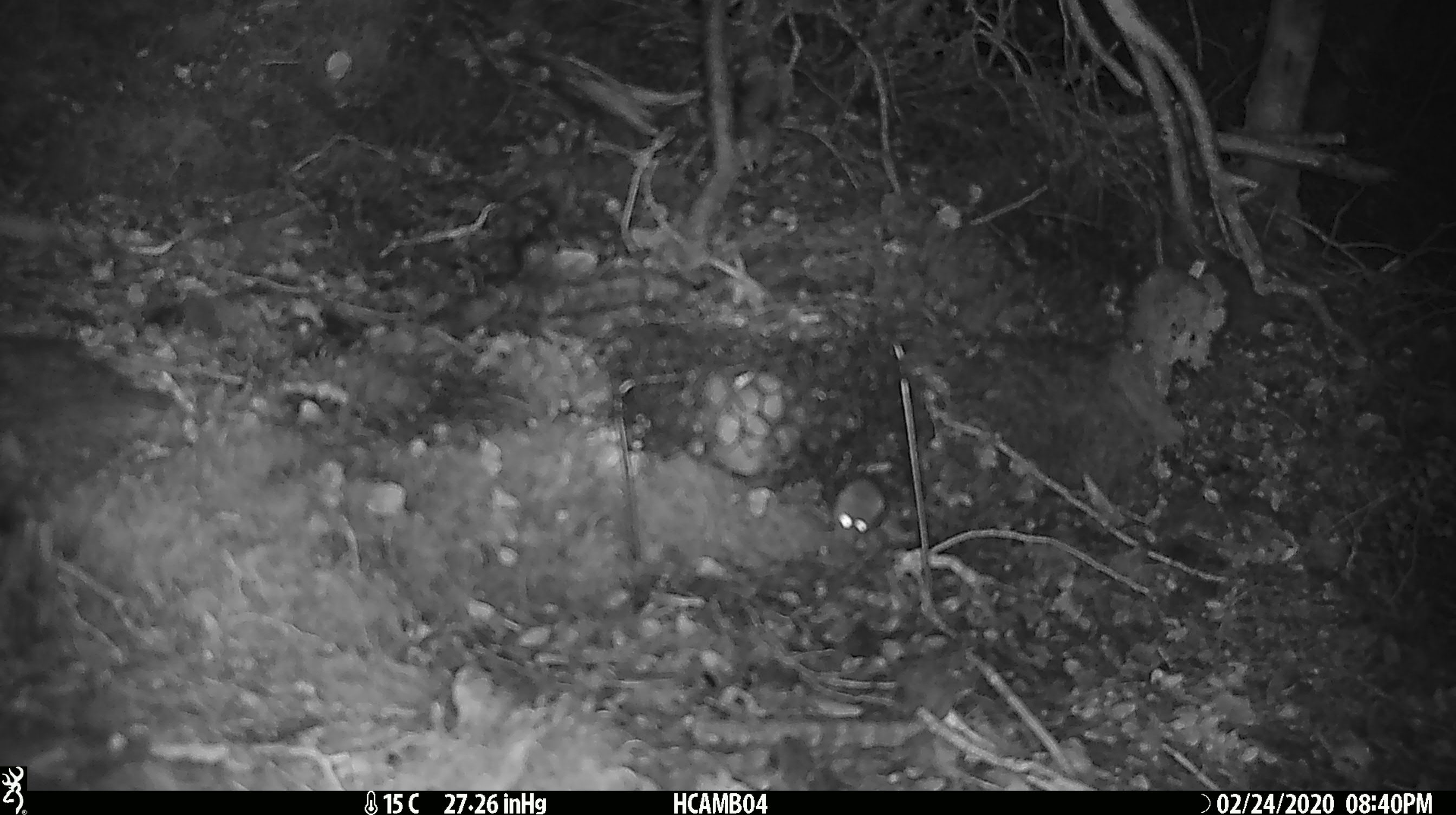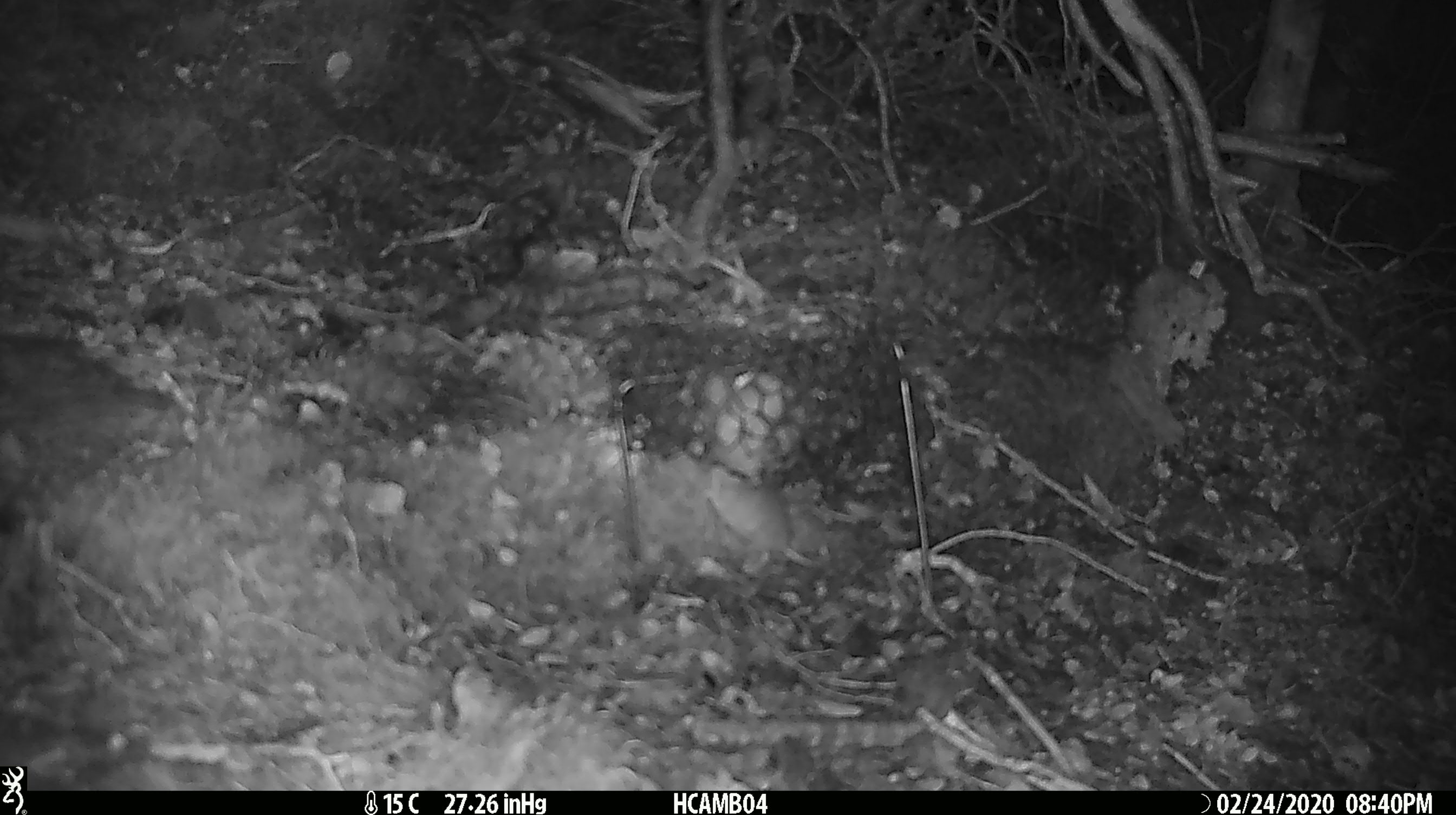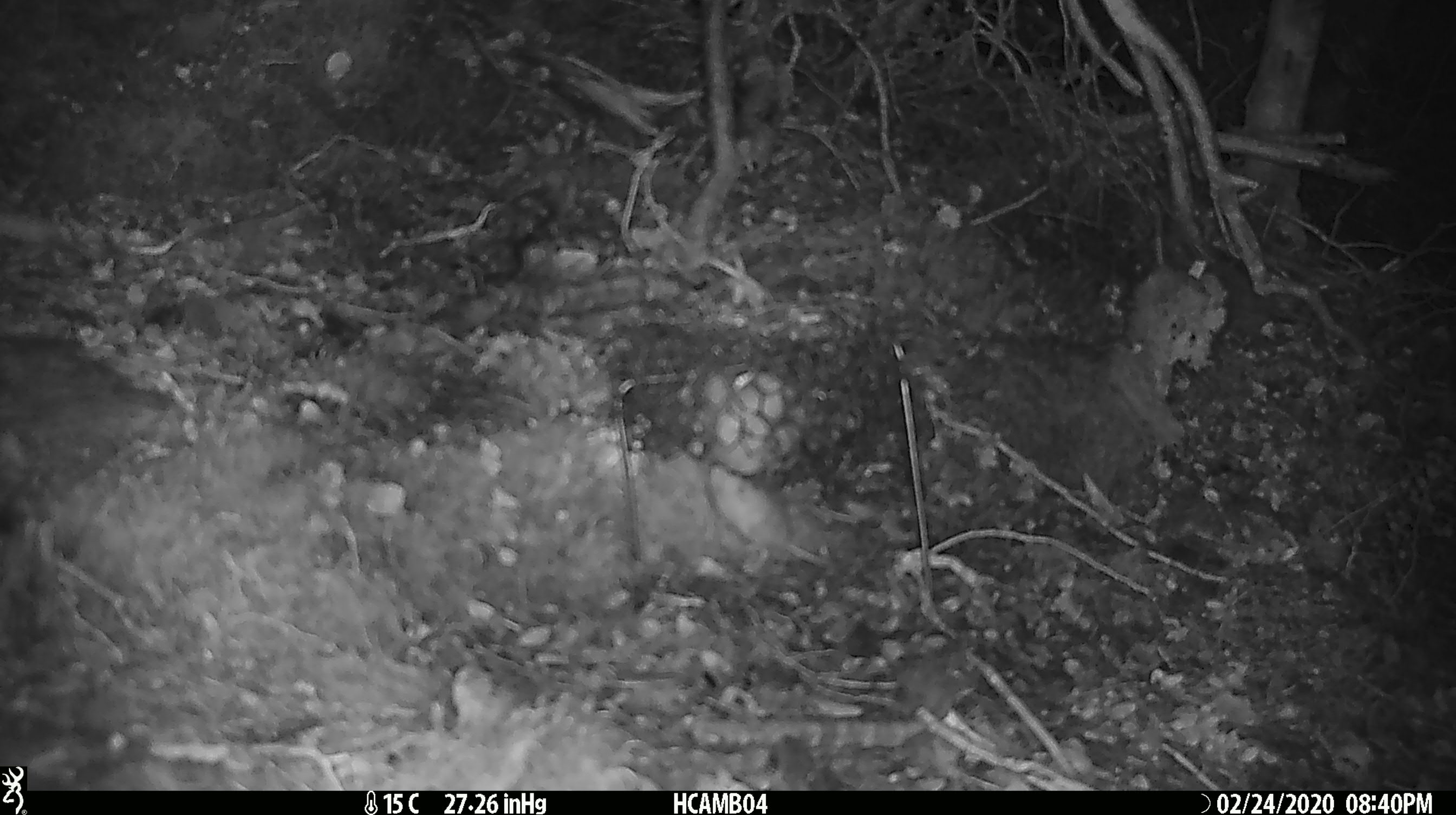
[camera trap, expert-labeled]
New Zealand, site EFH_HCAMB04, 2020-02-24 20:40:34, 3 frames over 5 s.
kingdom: Animalia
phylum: Chordata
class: Mammalia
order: Rodentia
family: Muridae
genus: Mus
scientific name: Mus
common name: mouse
Mouse (Mus).